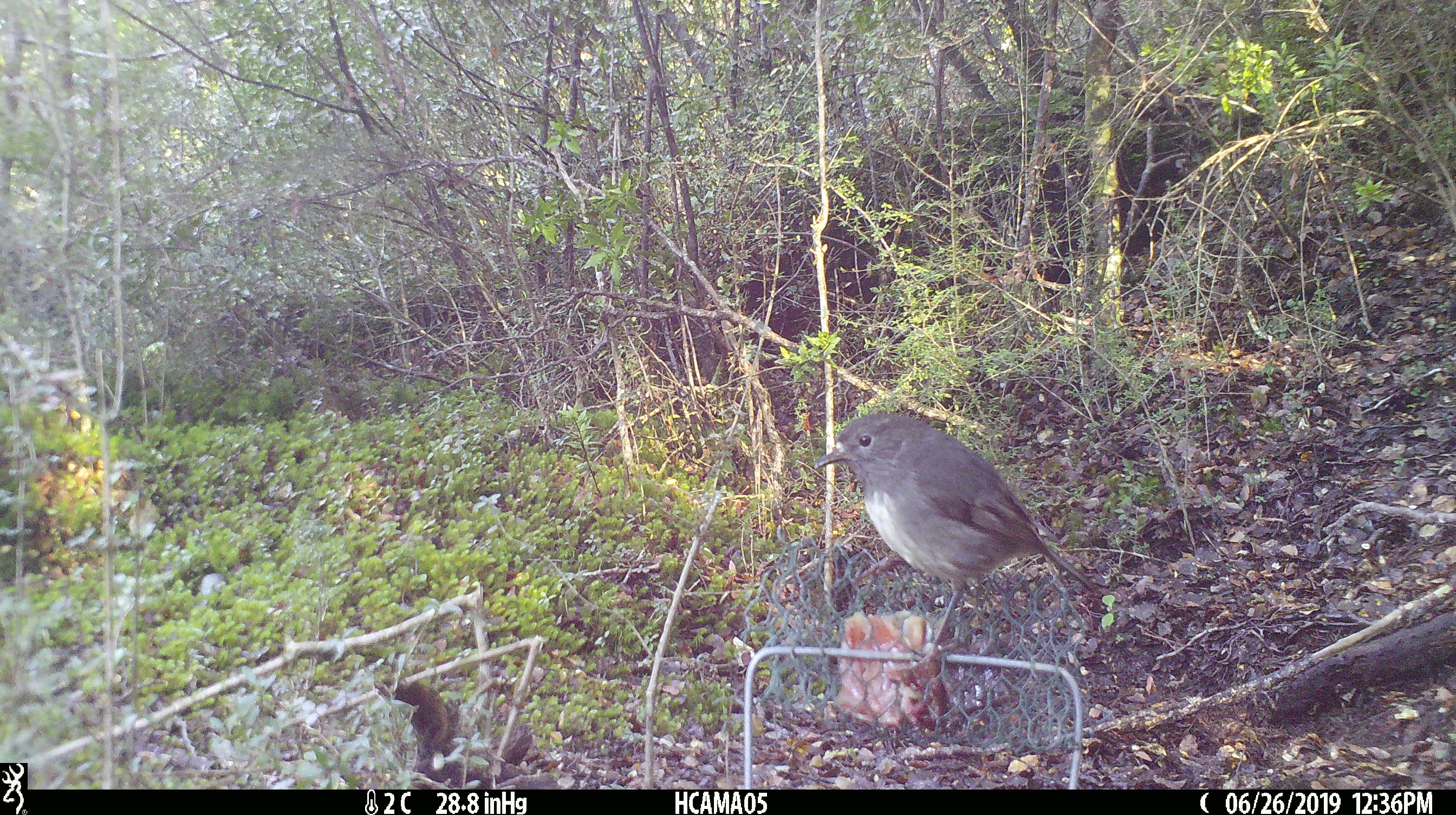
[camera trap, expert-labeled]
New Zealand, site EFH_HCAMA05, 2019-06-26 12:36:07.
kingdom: Animalia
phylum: Chordata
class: Aves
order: Passeriformes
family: Petroicidae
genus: Petroica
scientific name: Petroica australis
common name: new zealand robin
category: robin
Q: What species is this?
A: Robin (new zealand robin) (Petroica australis).